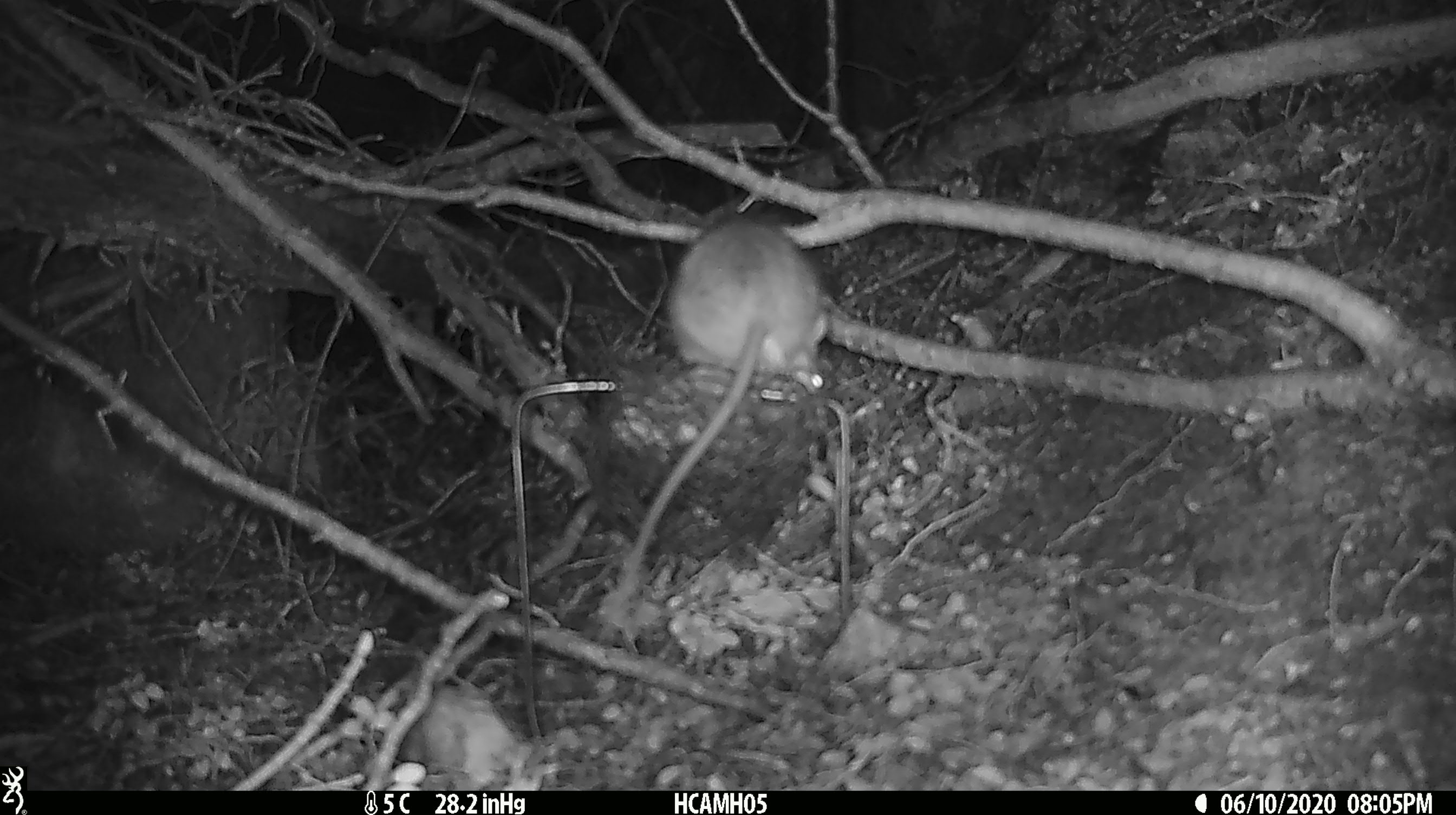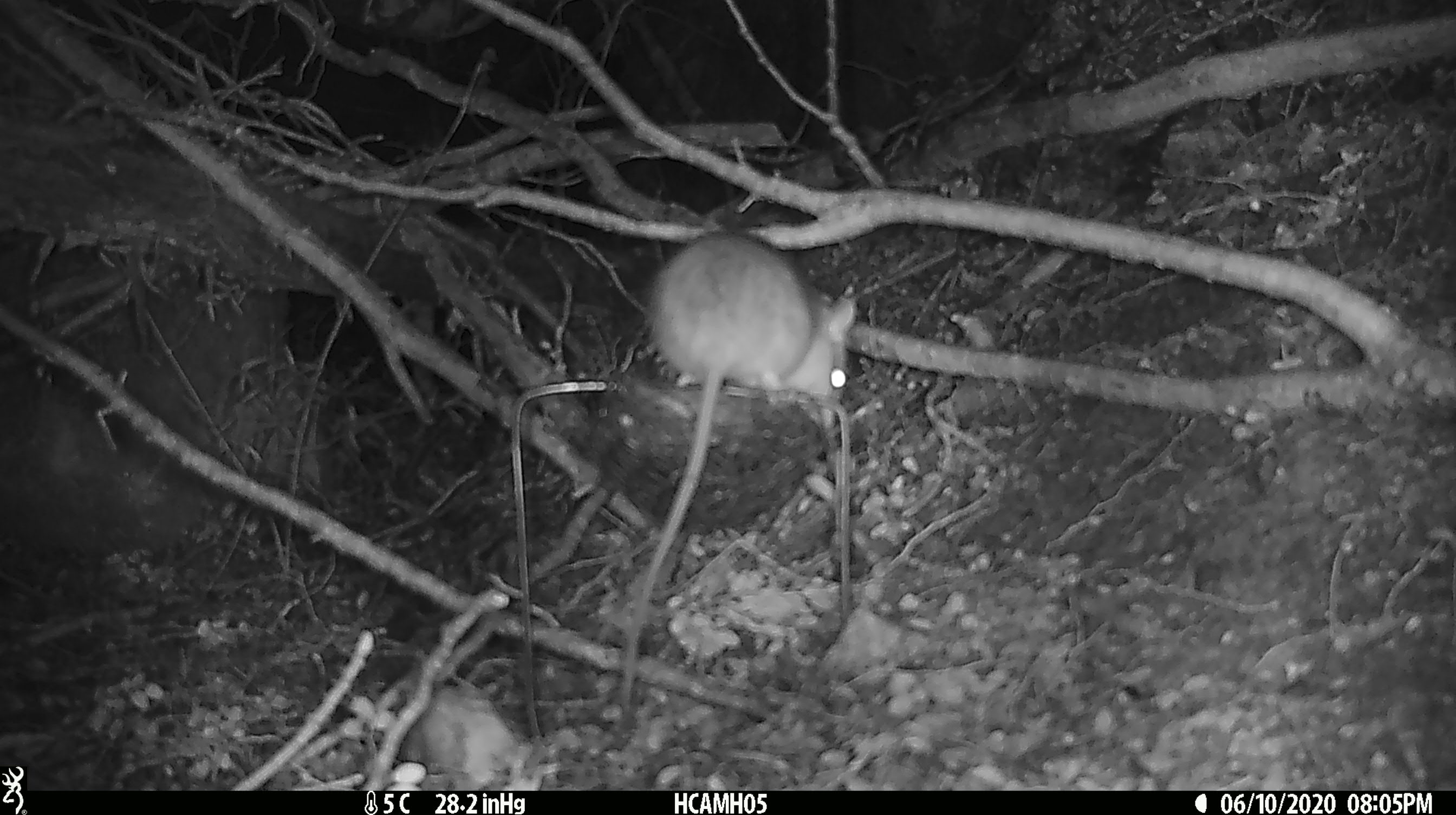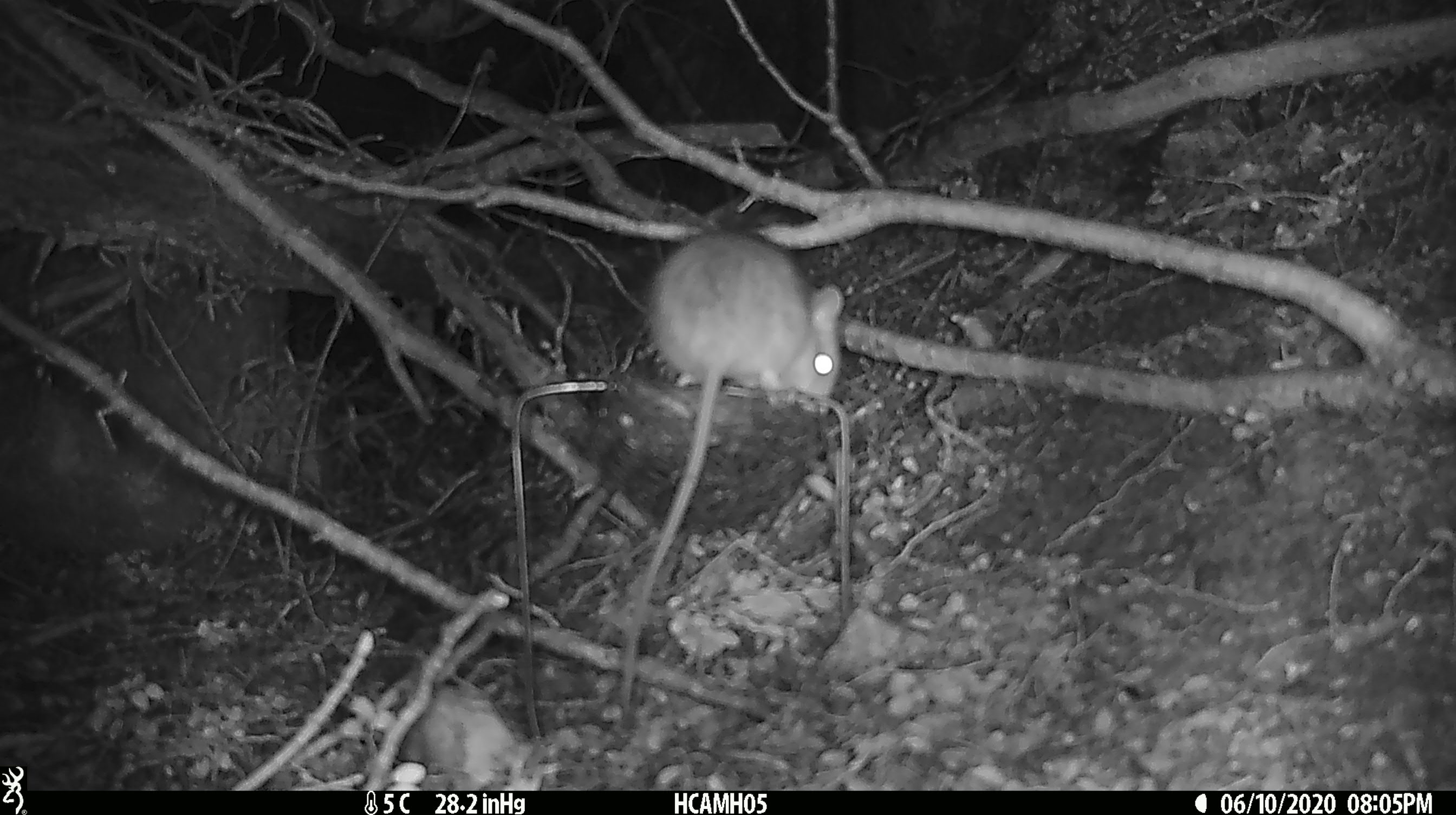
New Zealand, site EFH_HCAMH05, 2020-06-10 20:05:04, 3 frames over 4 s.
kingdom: Animalia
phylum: Chordata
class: Mammalia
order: Rodentia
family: Muridae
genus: Rattus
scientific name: Rattus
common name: rat